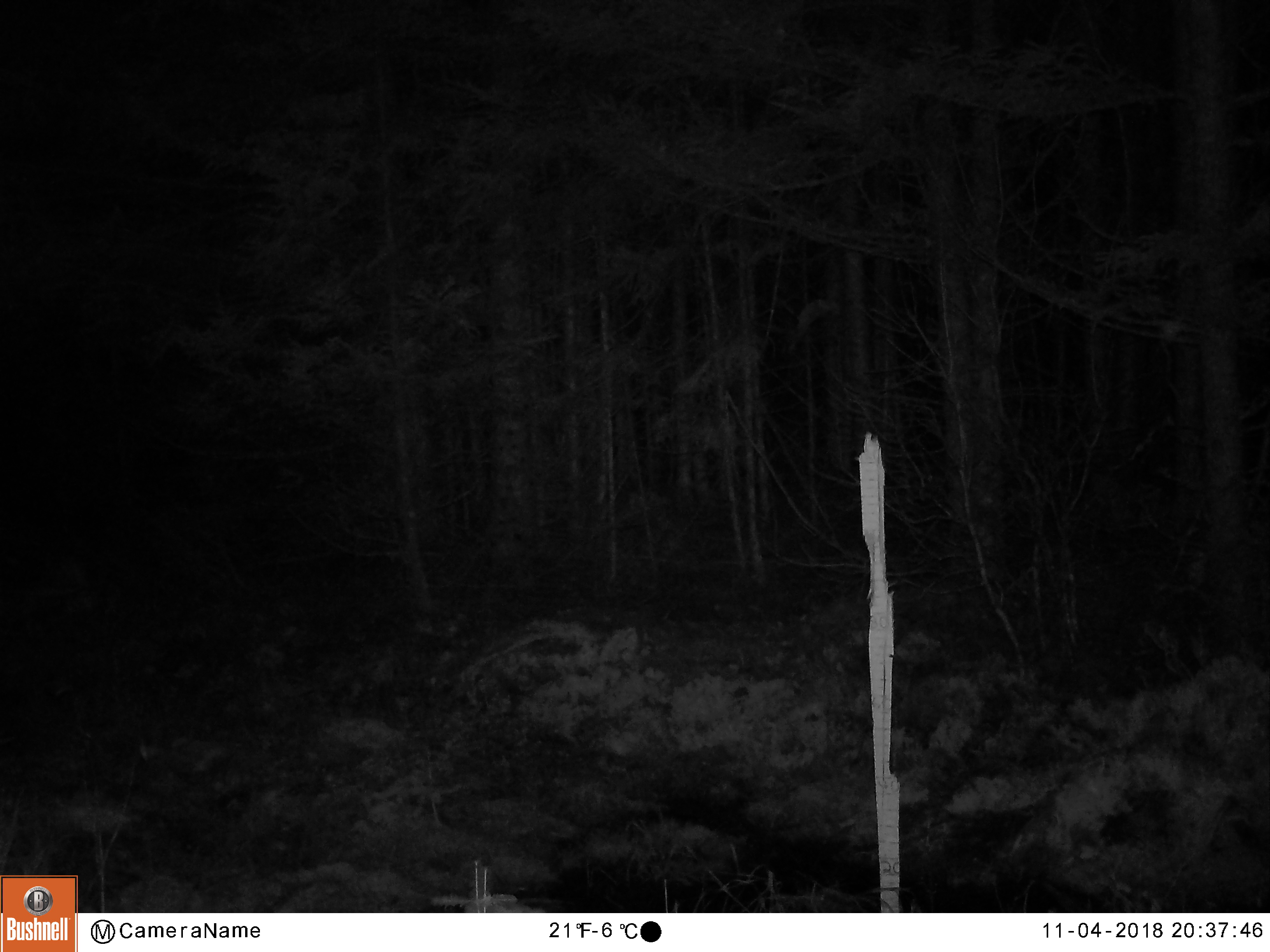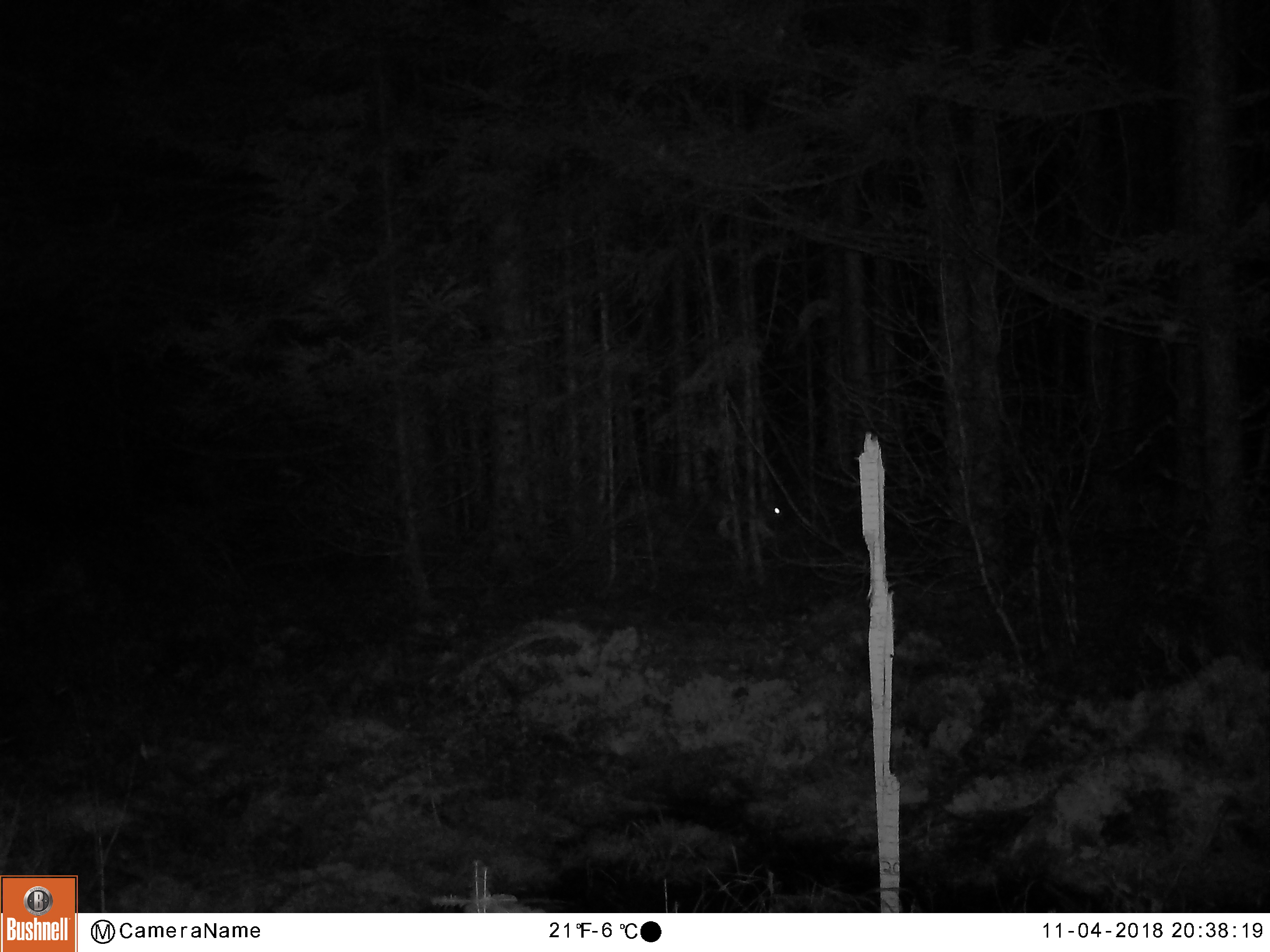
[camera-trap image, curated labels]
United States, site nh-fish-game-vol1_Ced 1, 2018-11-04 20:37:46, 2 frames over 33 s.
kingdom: Animalia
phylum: Chordata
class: Mammalia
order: Lagomorpha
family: Leporidae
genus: Lepus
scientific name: Lepus americanus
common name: snowshoe hare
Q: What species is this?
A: Snowshoe hare (Lepus americanus).